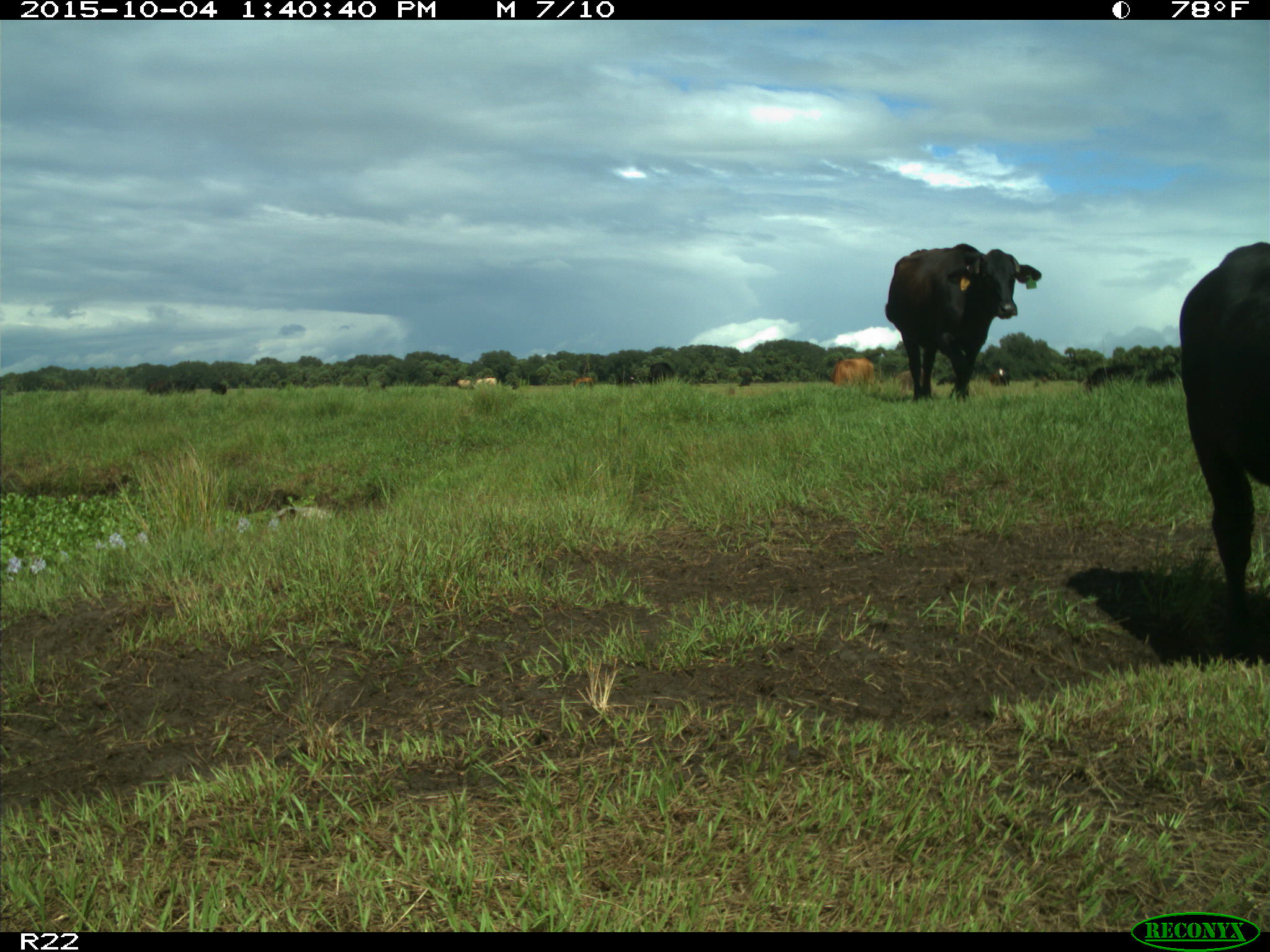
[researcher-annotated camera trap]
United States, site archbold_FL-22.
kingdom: Animalia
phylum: Chordata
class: Mammalia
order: Artiodactyla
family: Bovidae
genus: Bos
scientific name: Bos taurus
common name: domestic cow